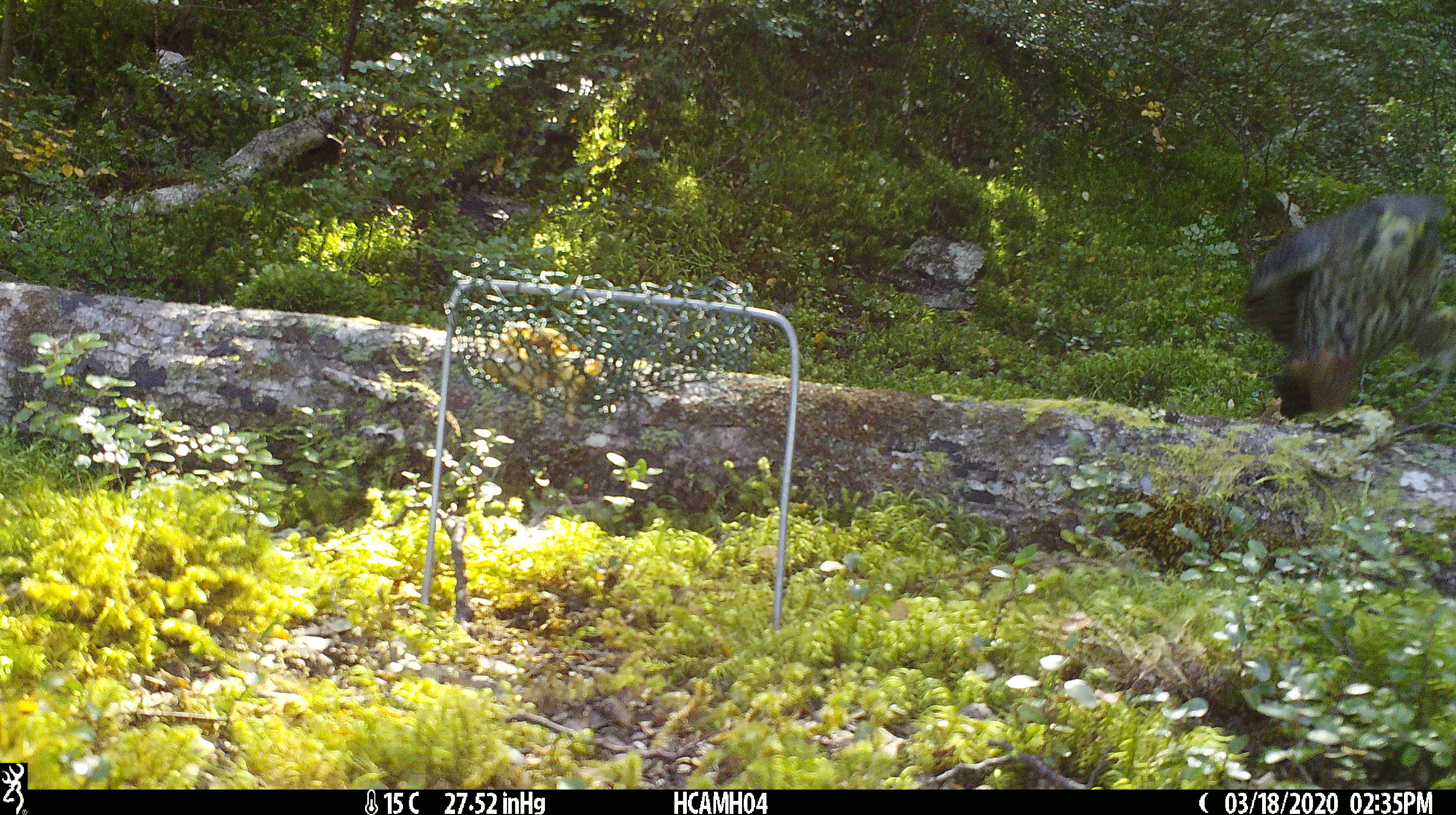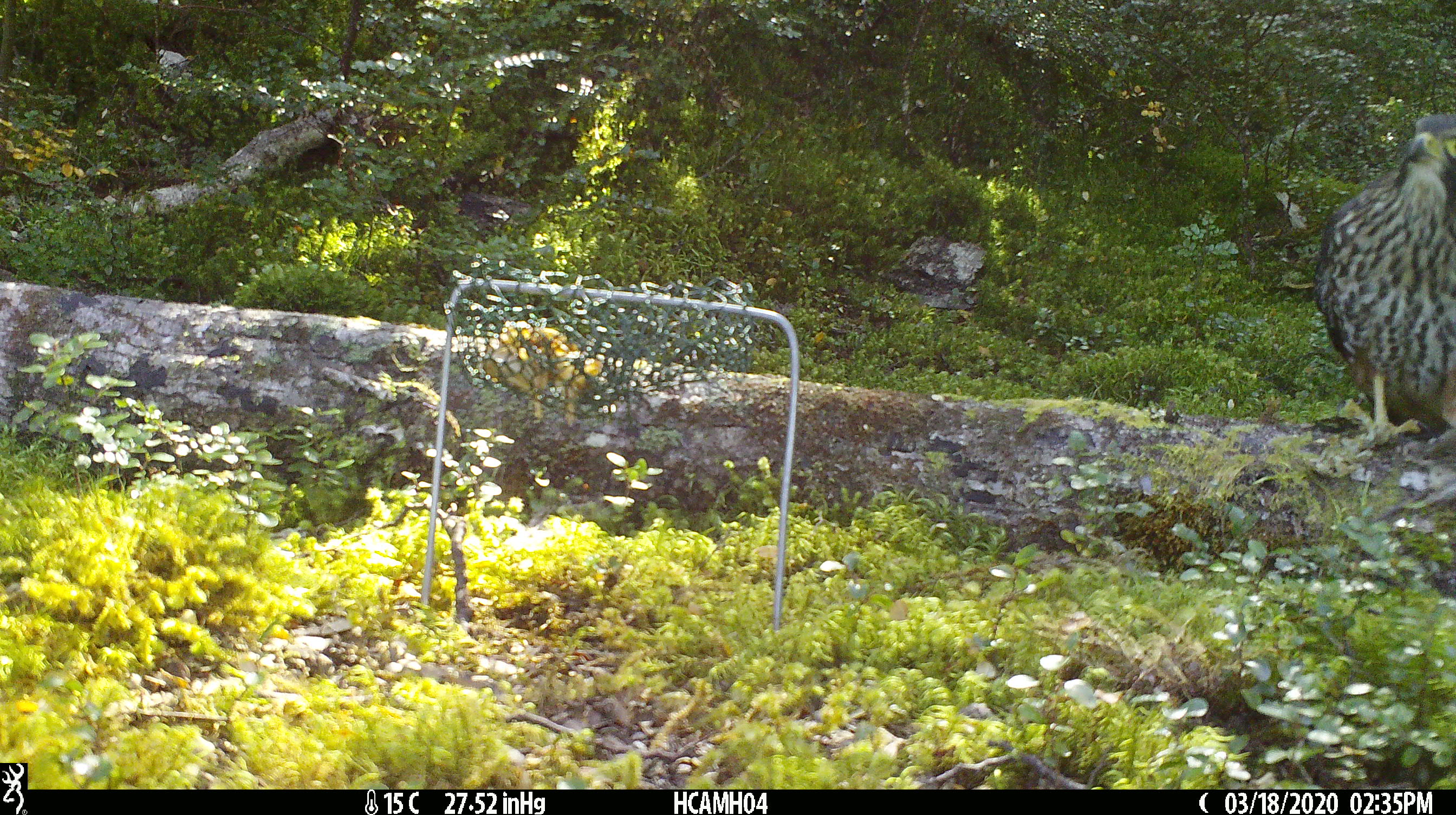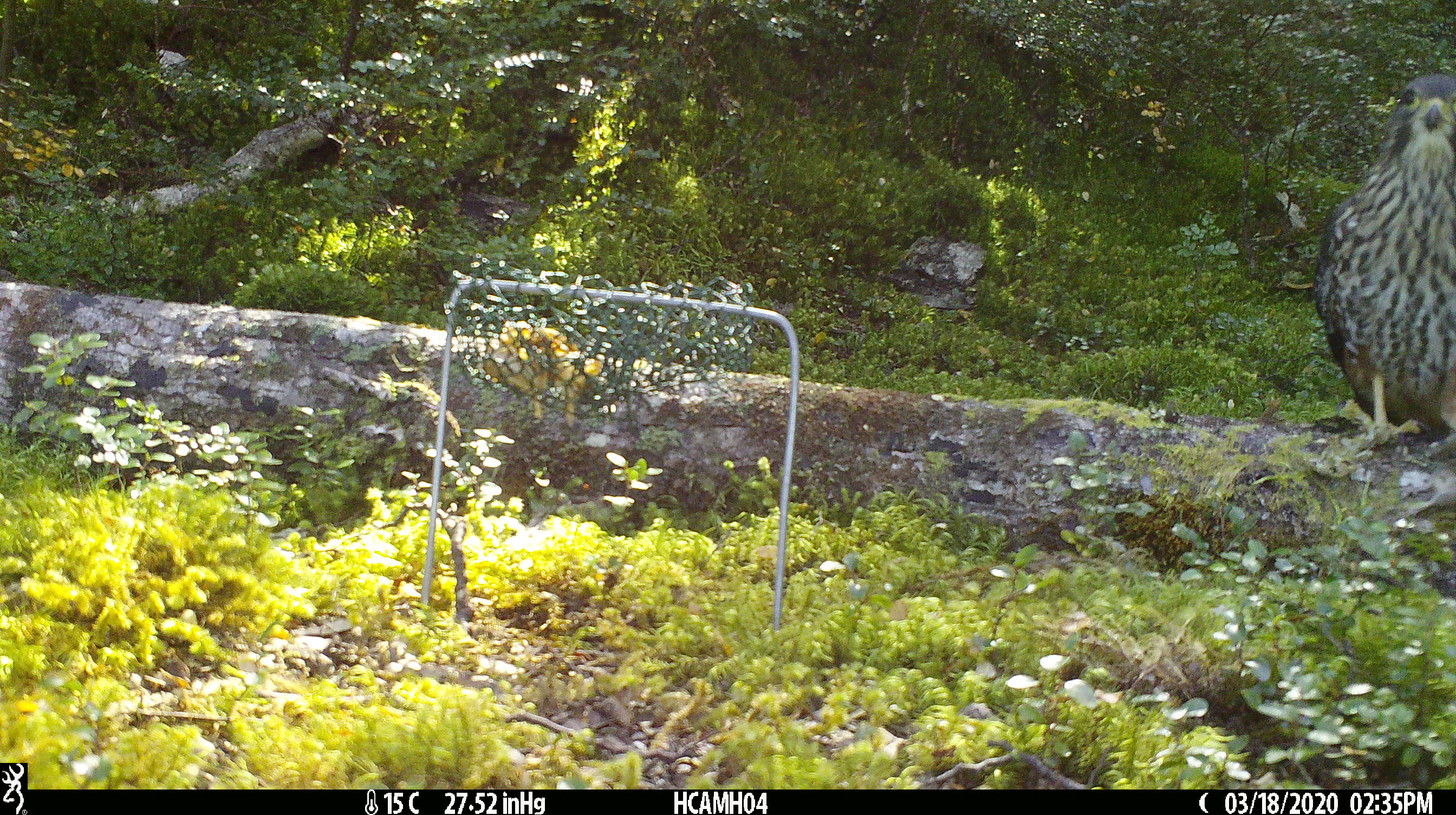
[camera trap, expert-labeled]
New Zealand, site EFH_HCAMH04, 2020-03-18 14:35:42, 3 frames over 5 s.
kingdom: Animalia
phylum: Chordata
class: Aves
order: Falconiformes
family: Falconidae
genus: Falco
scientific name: Falco novaeseelandiae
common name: new zealand falcon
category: nz falcon